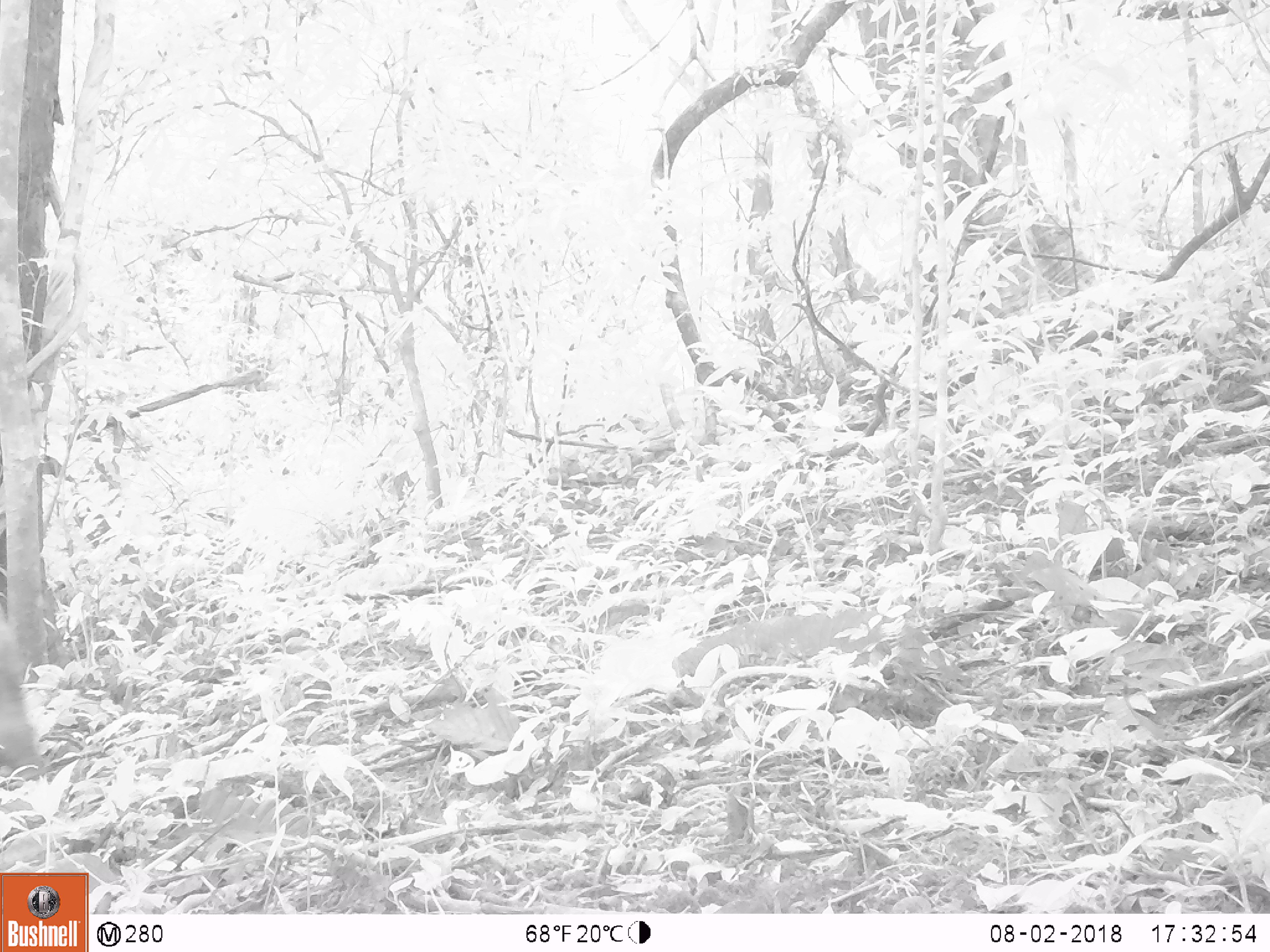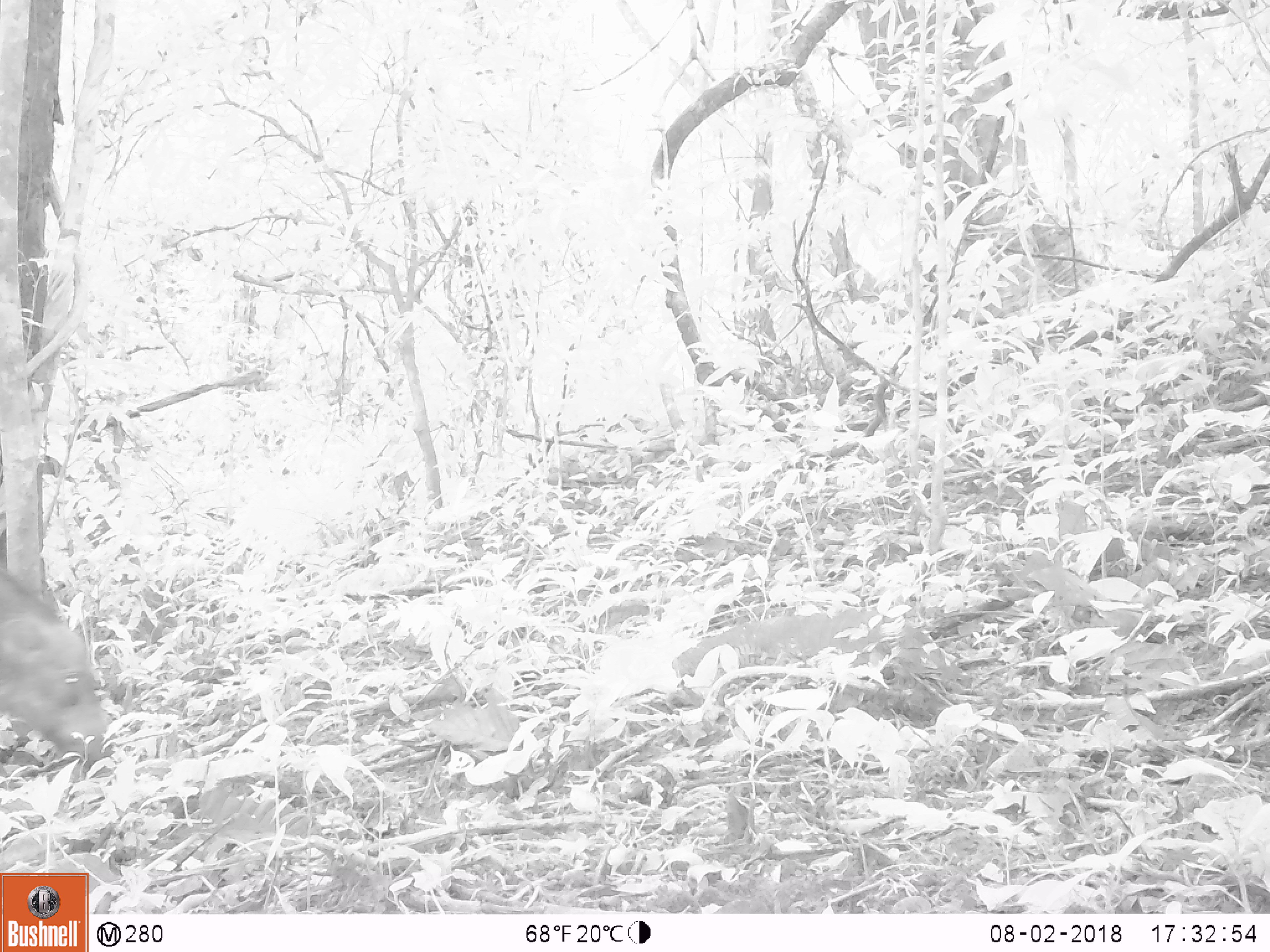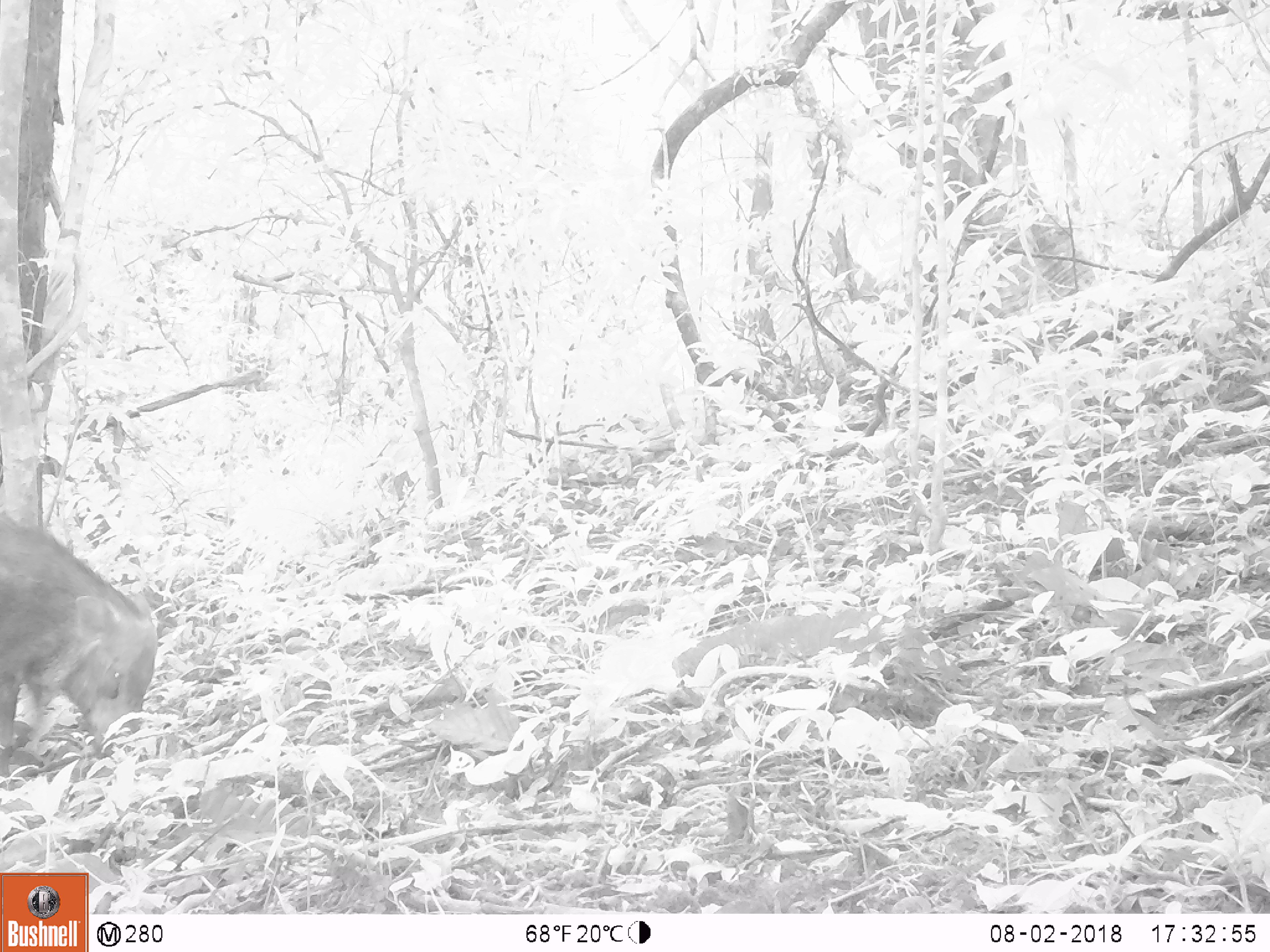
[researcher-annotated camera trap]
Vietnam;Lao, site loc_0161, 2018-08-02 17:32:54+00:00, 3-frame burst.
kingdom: Animalia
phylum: Chordata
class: Mammalia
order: Artiodactyla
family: Suidae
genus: Sus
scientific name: Sus scrofa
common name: eurasian wild pig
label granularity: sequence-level